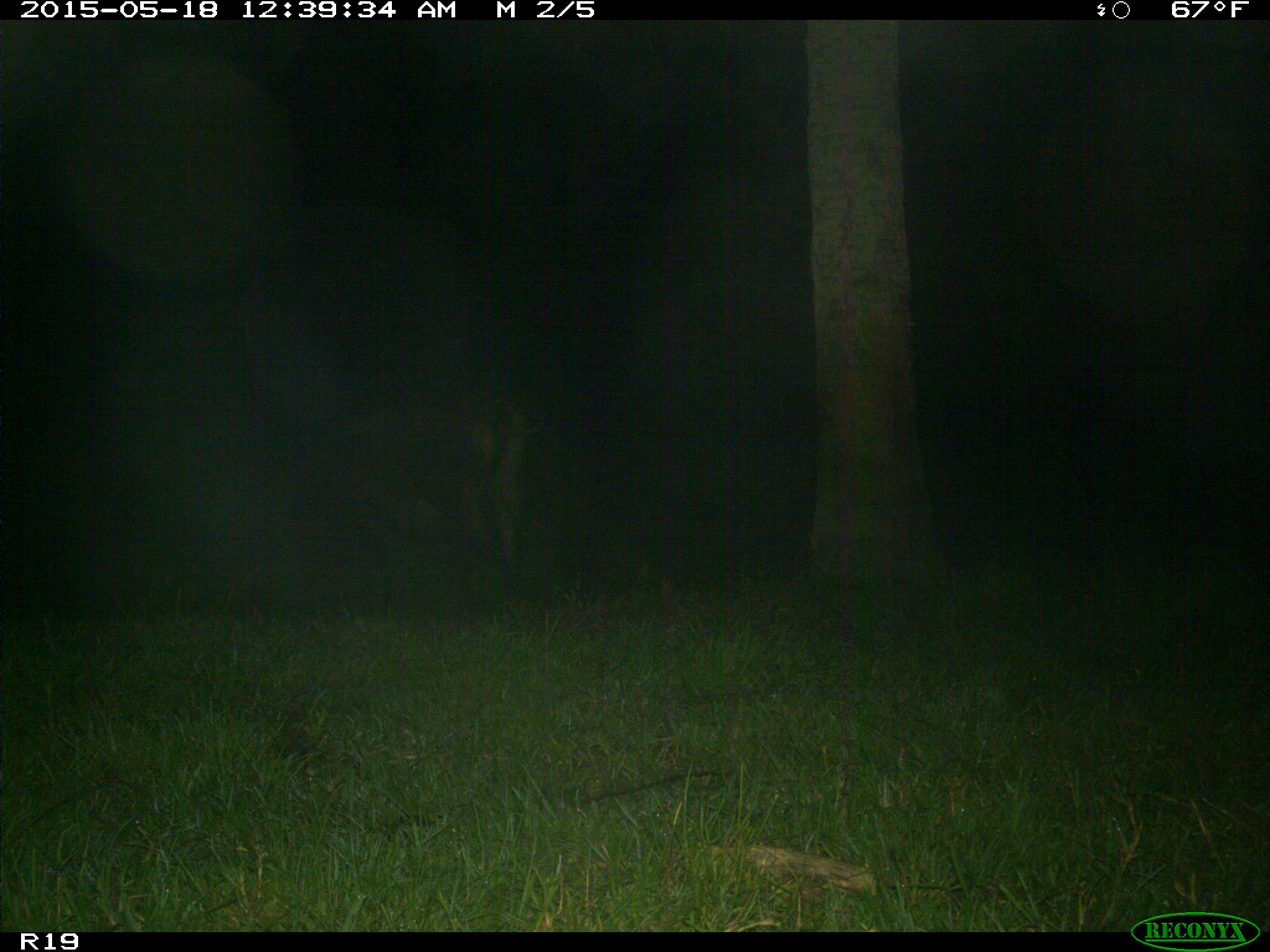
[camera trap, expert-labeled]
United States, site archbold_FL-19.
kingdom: Animalia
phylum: Chordata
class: Mammalia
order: Artiodactyla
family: Bovidae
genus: Bos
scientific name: Bos taurus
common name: domestic cow